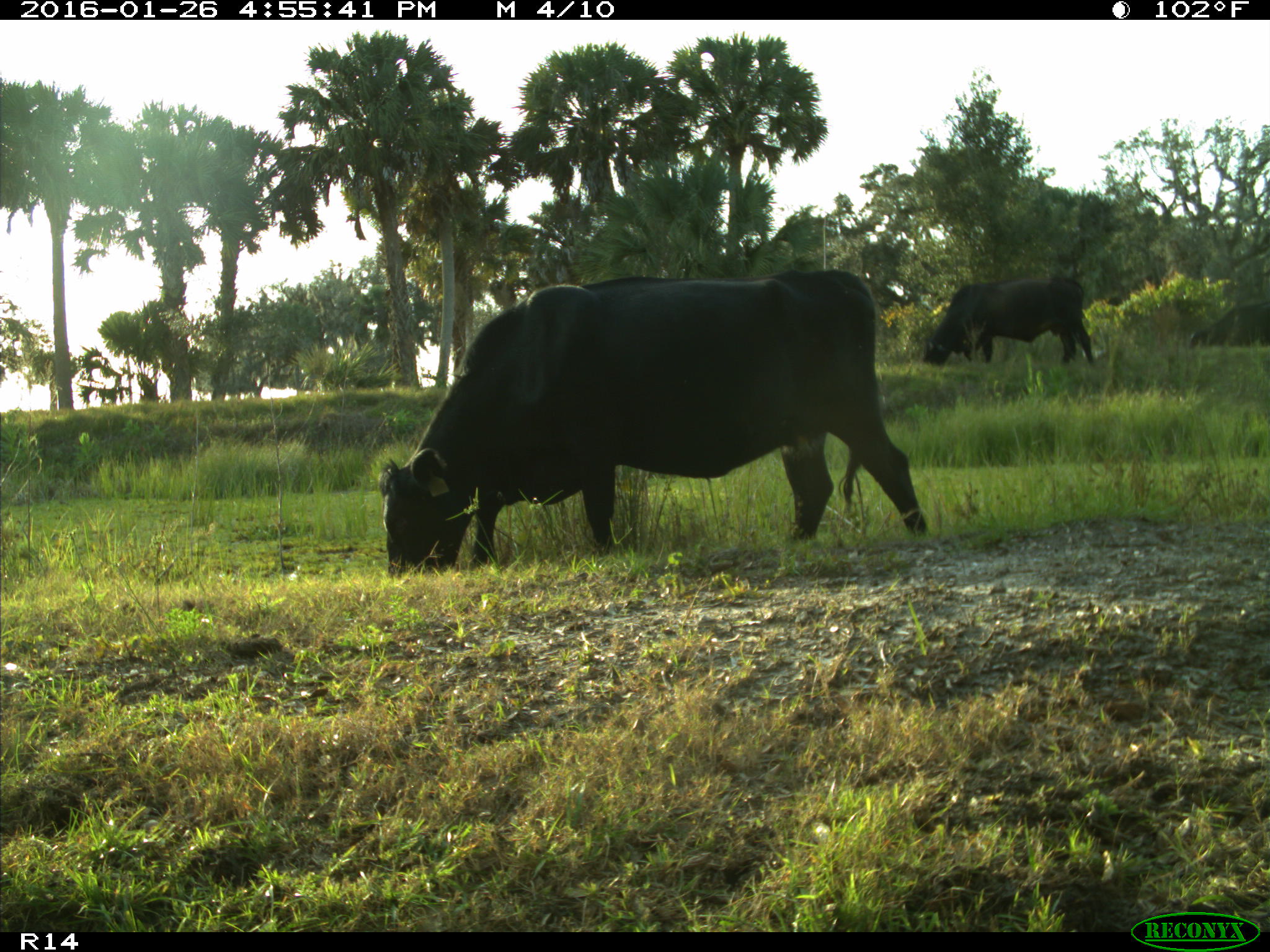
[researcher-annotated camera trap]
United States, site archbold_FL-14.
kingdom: Animalia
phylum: Chordata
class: Mammalia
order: Artiodactyla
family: Bovidae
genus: Bos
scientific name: Bos taurus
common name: domestic cow